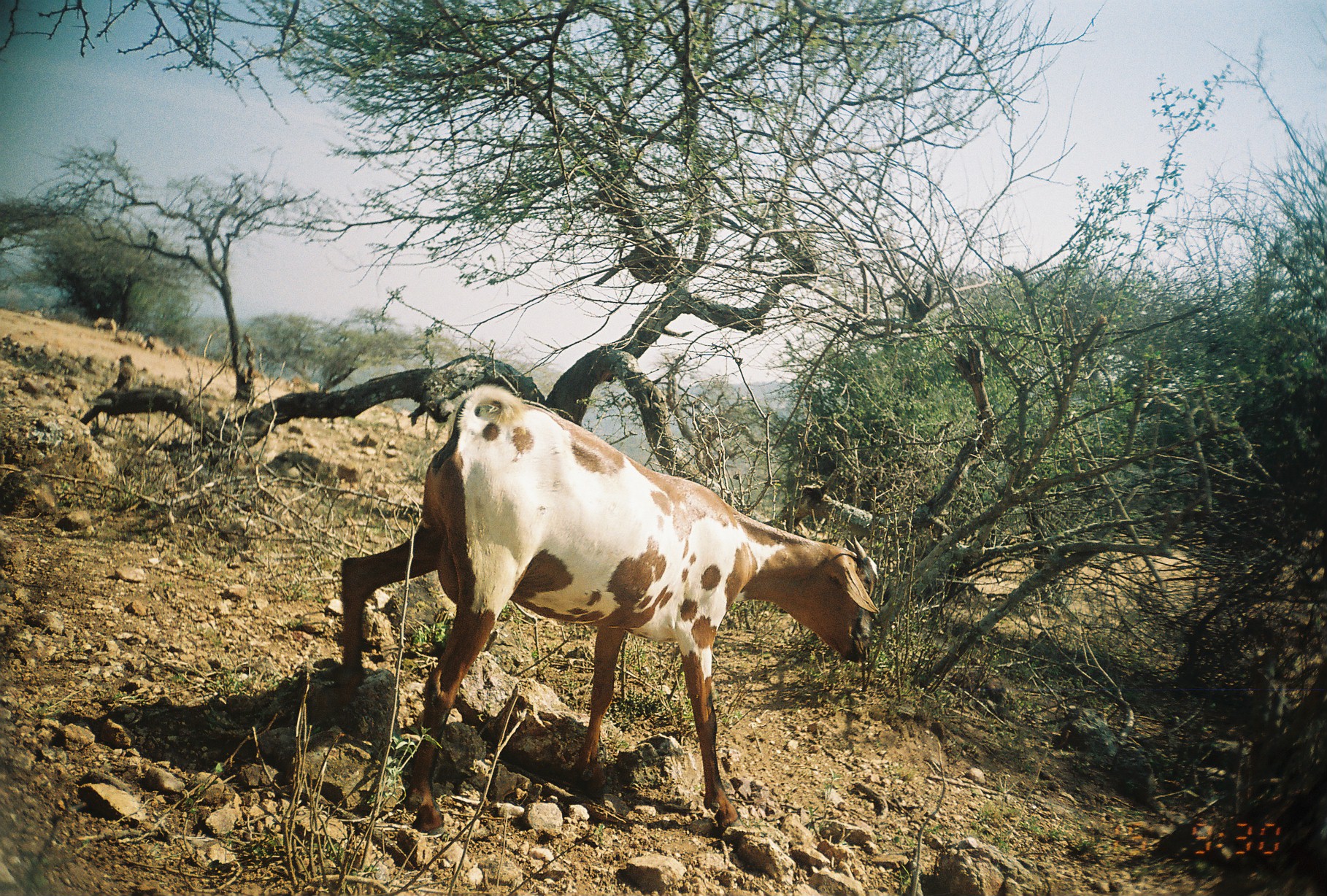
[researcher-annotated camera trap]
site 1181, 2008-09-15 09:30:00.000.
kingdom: Animalia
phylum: Chordata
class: Mammalia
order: Artiodactyla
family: Bovidae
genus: Capra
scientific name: Capra aegagrus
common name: wild goat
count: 1